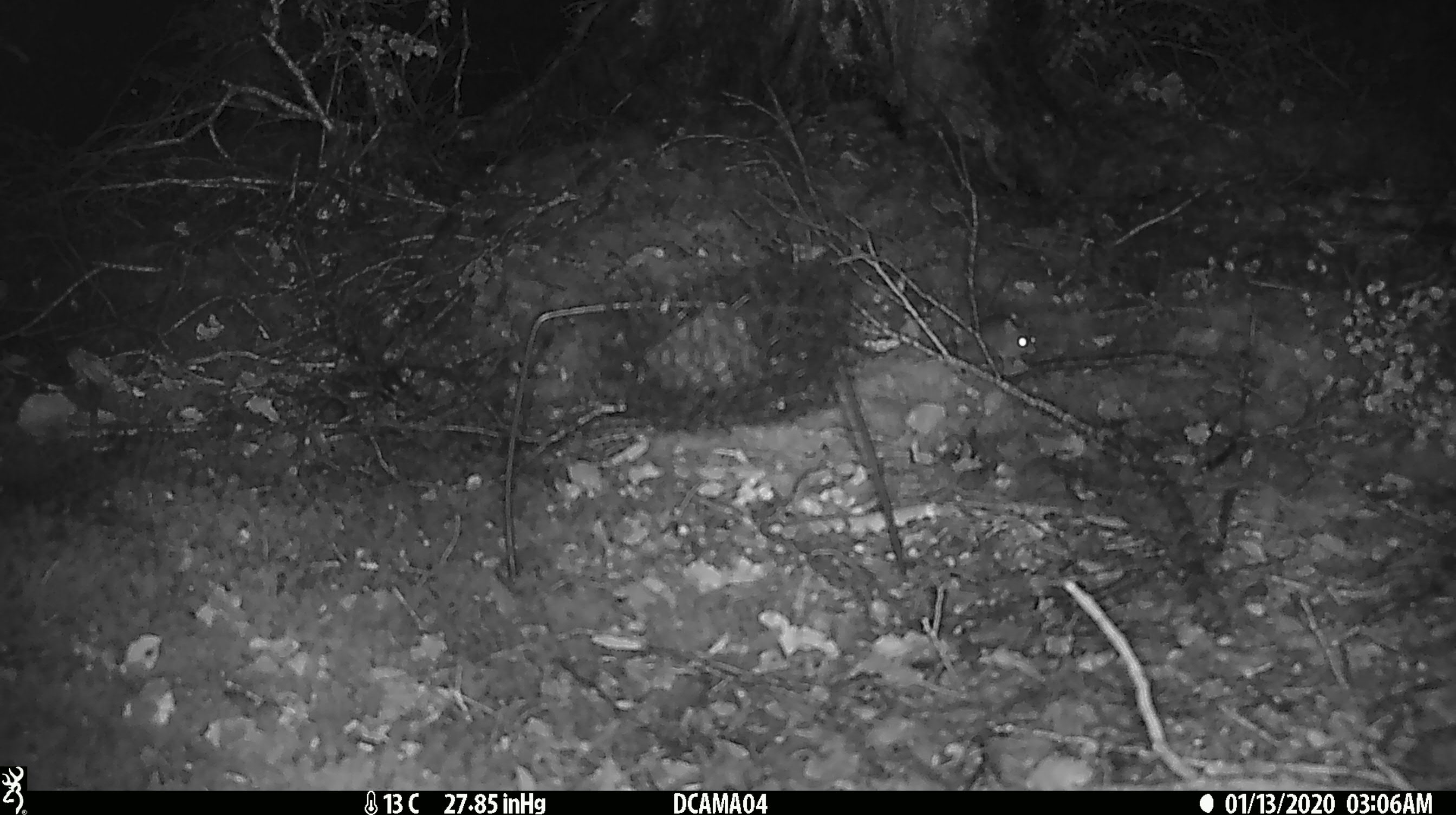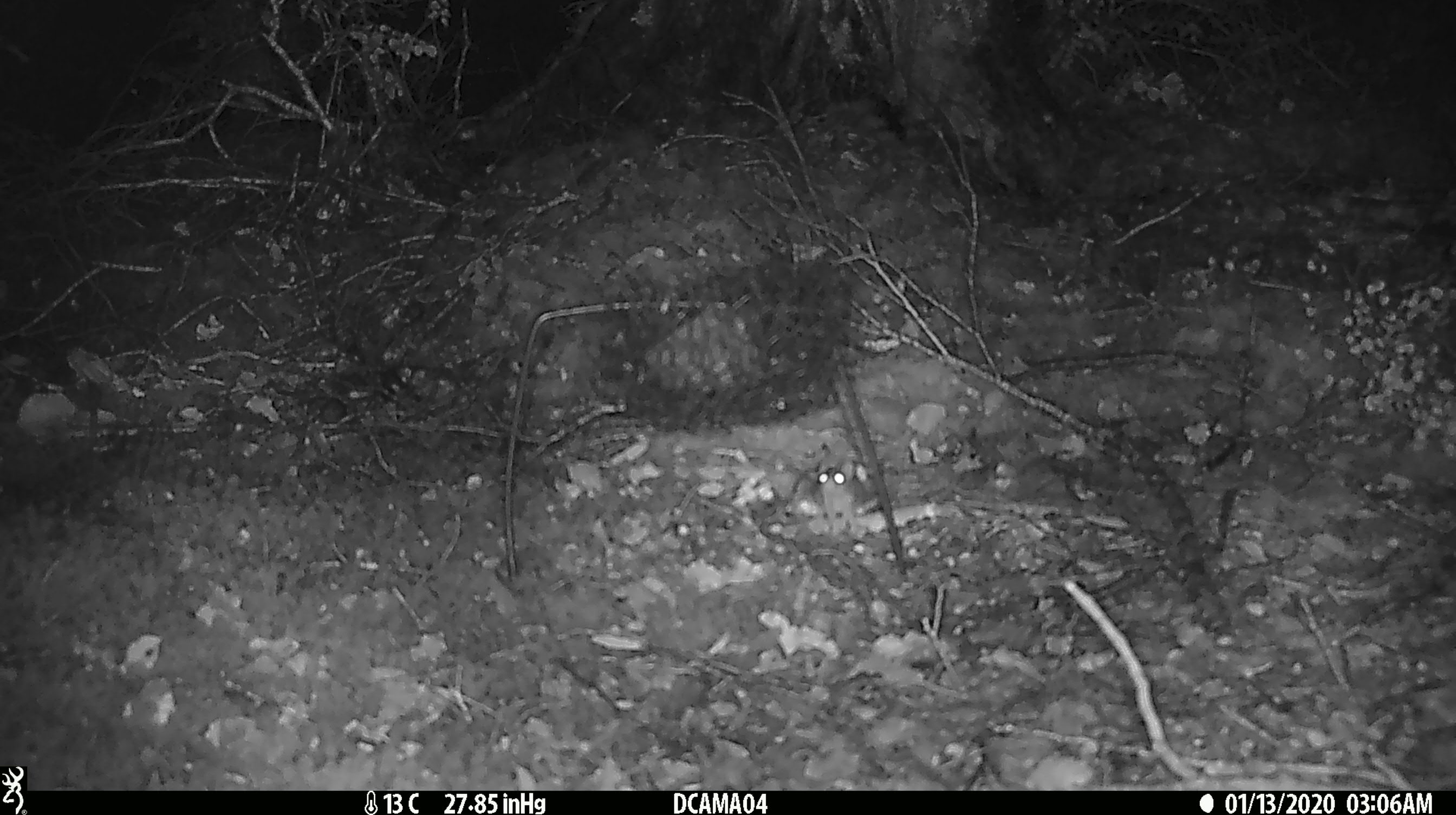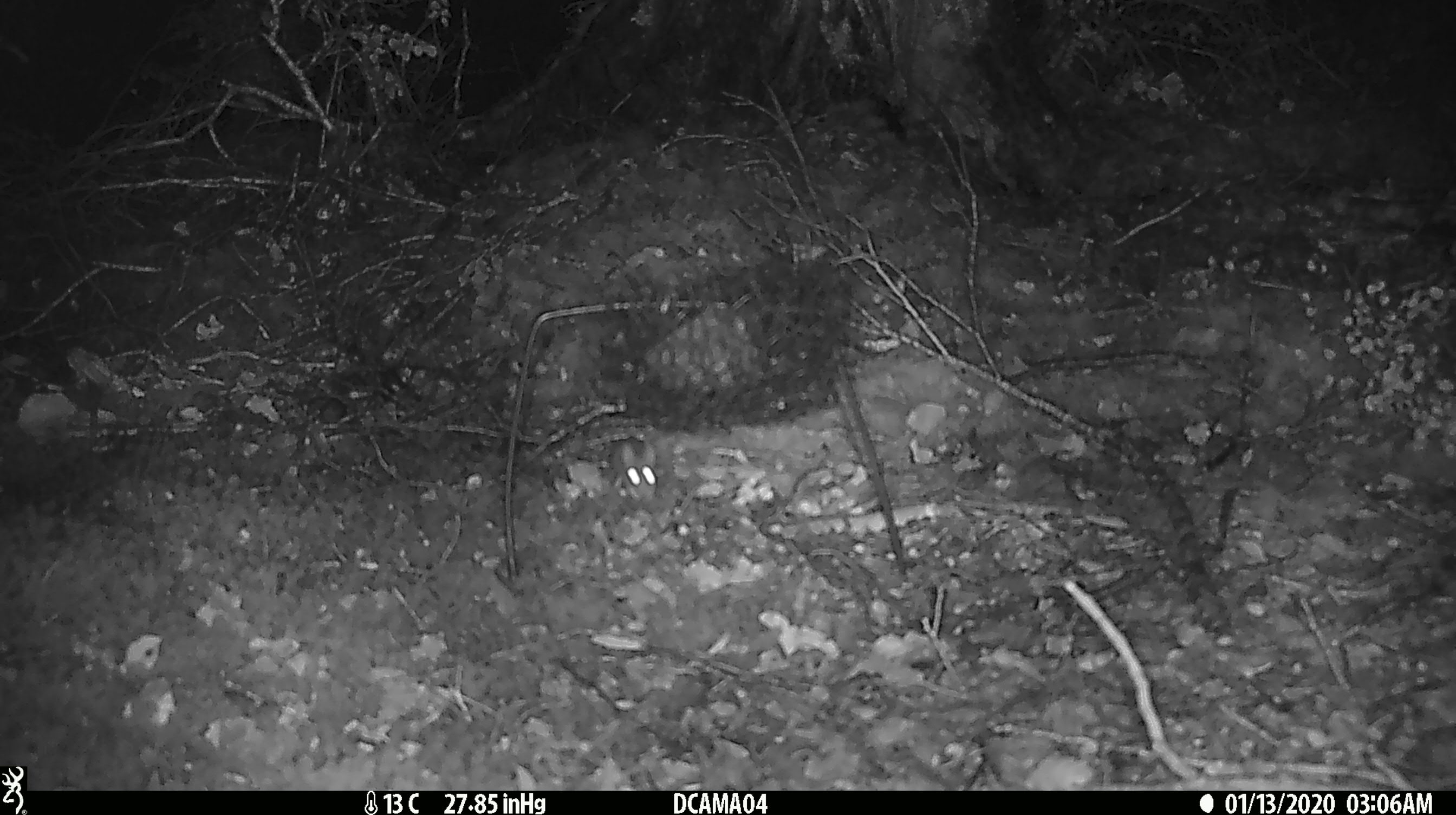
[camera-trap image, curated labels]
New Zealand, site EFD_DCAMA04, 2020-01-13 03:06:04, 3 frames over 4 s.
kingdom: Animalia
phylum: Chordata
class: Mammalia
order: Rodentia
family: Muridae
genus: Mus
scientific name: Mus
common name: mouse